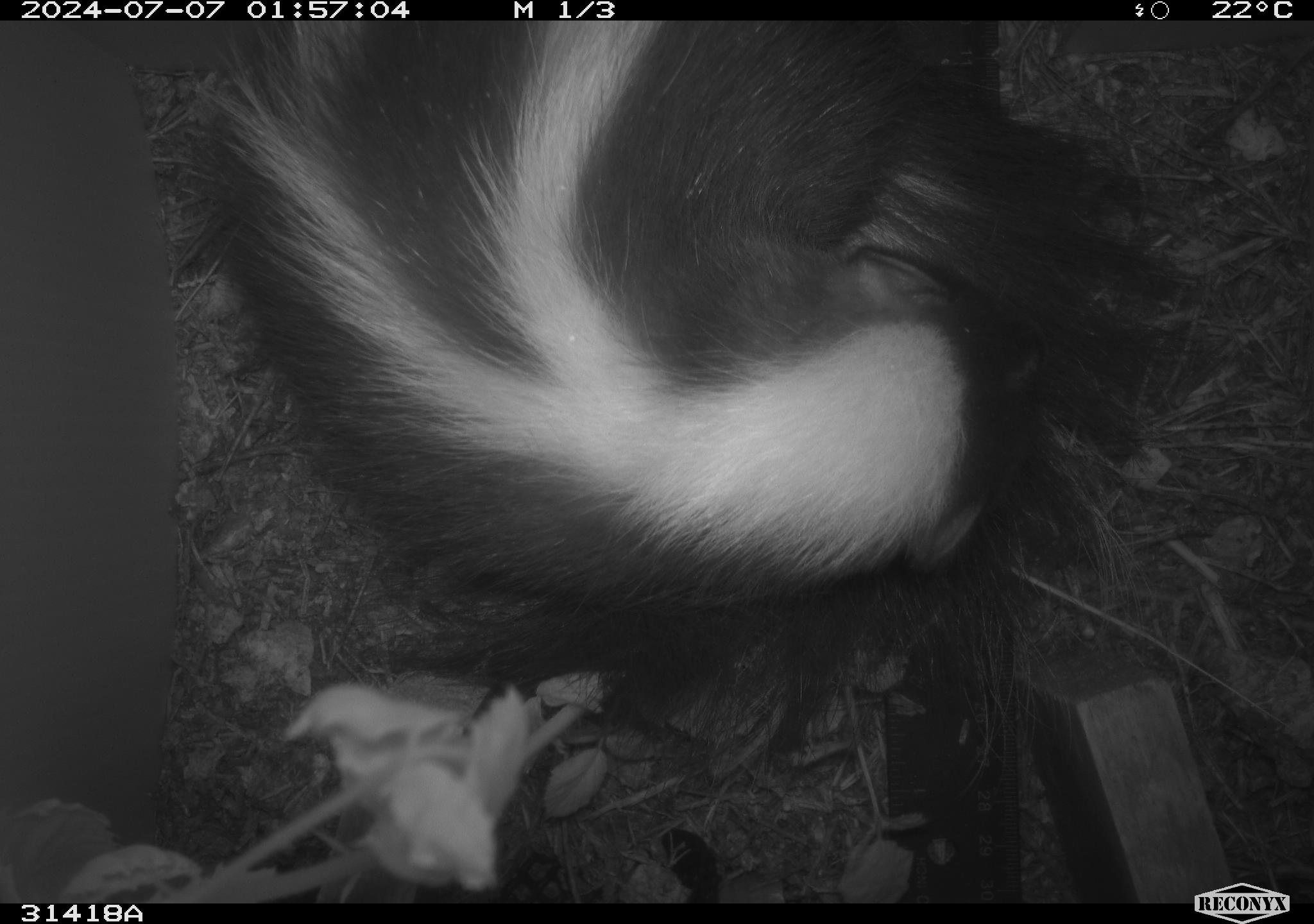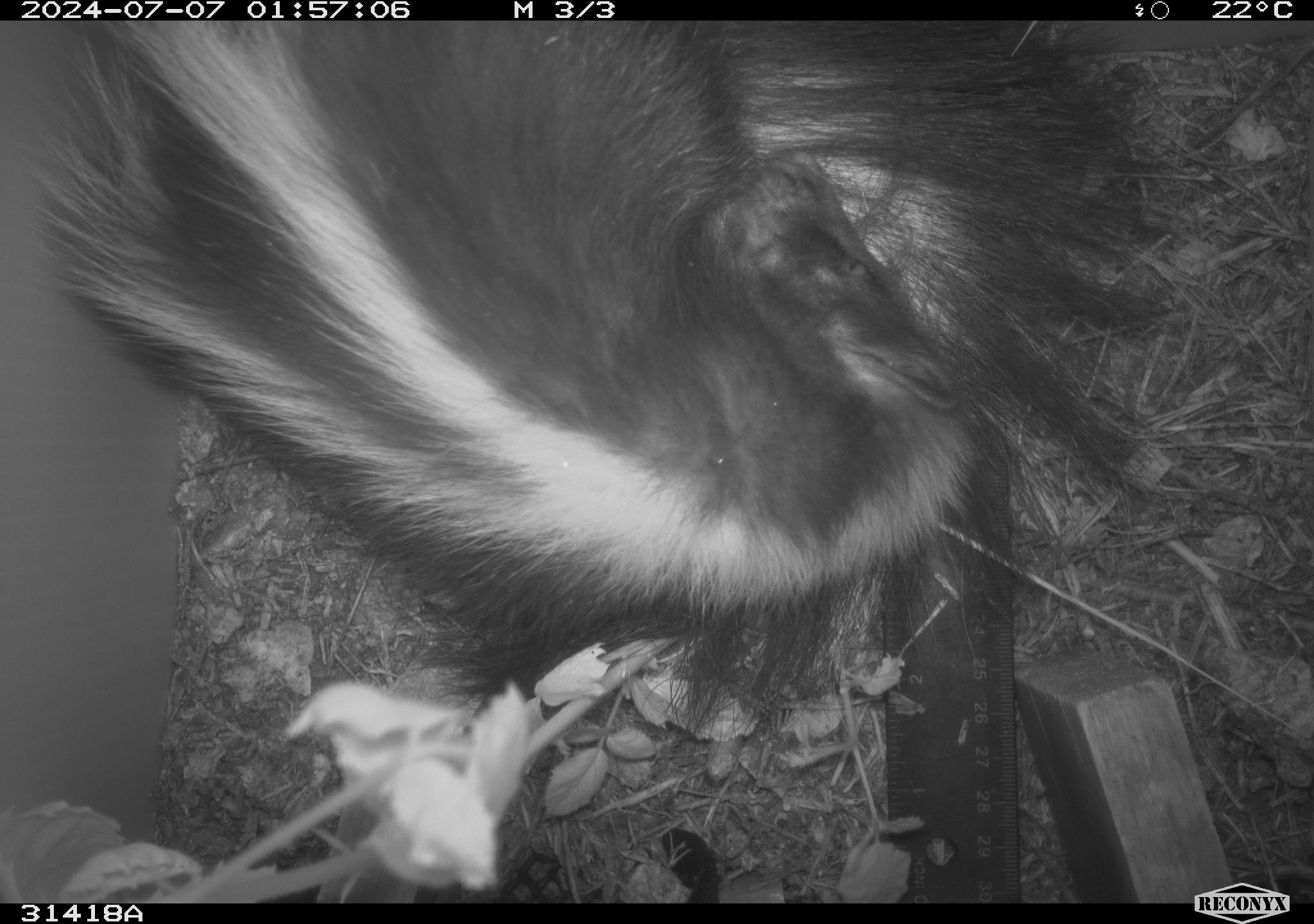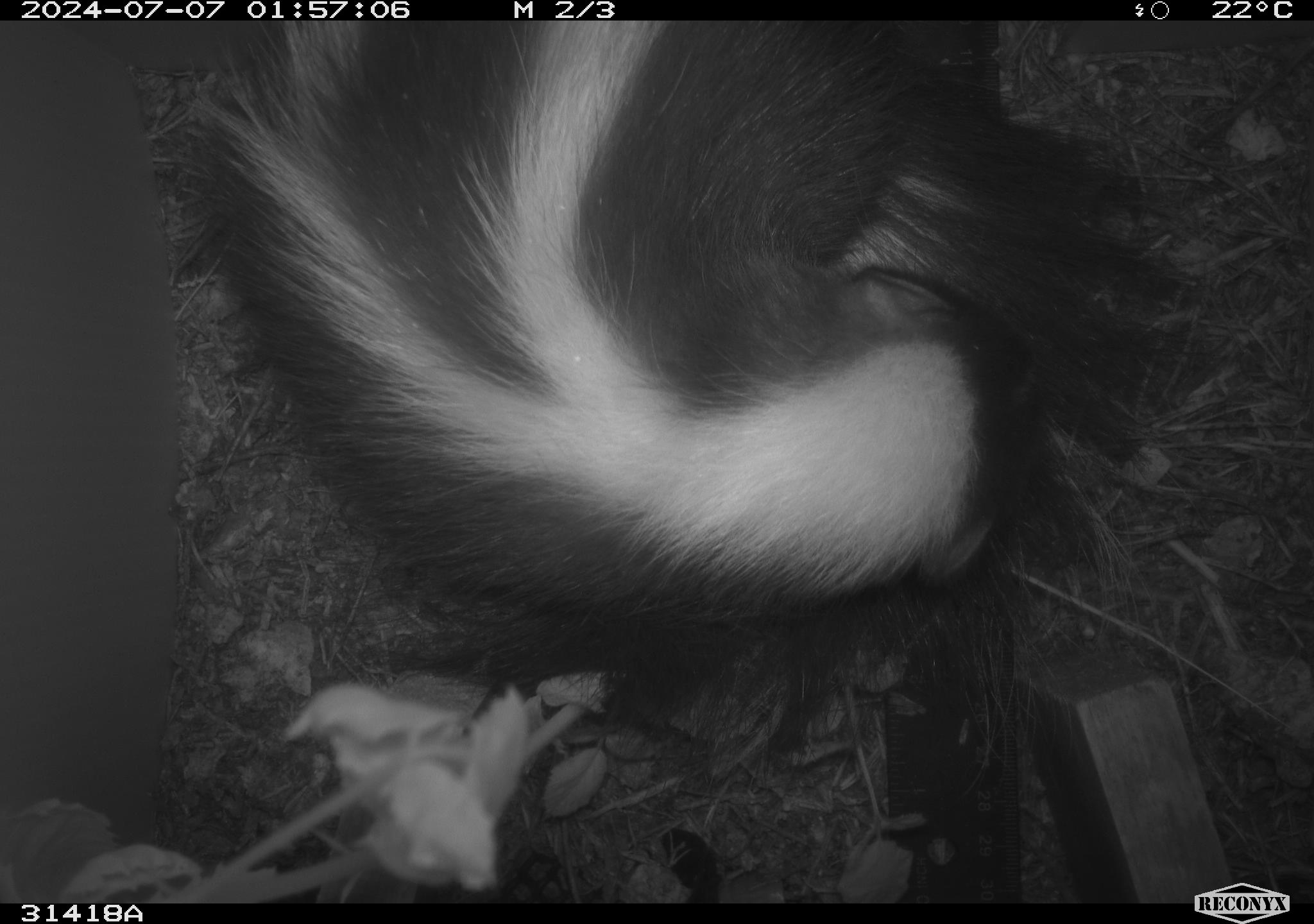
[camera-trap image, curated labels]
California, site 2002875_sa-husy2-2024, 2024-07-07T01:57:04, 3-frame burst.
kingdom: Animalia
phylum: Chordata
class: Mammalia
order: Carnivora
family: Mephitidae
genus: Mephitis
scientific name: Mephitis mephitis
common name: striped skunk